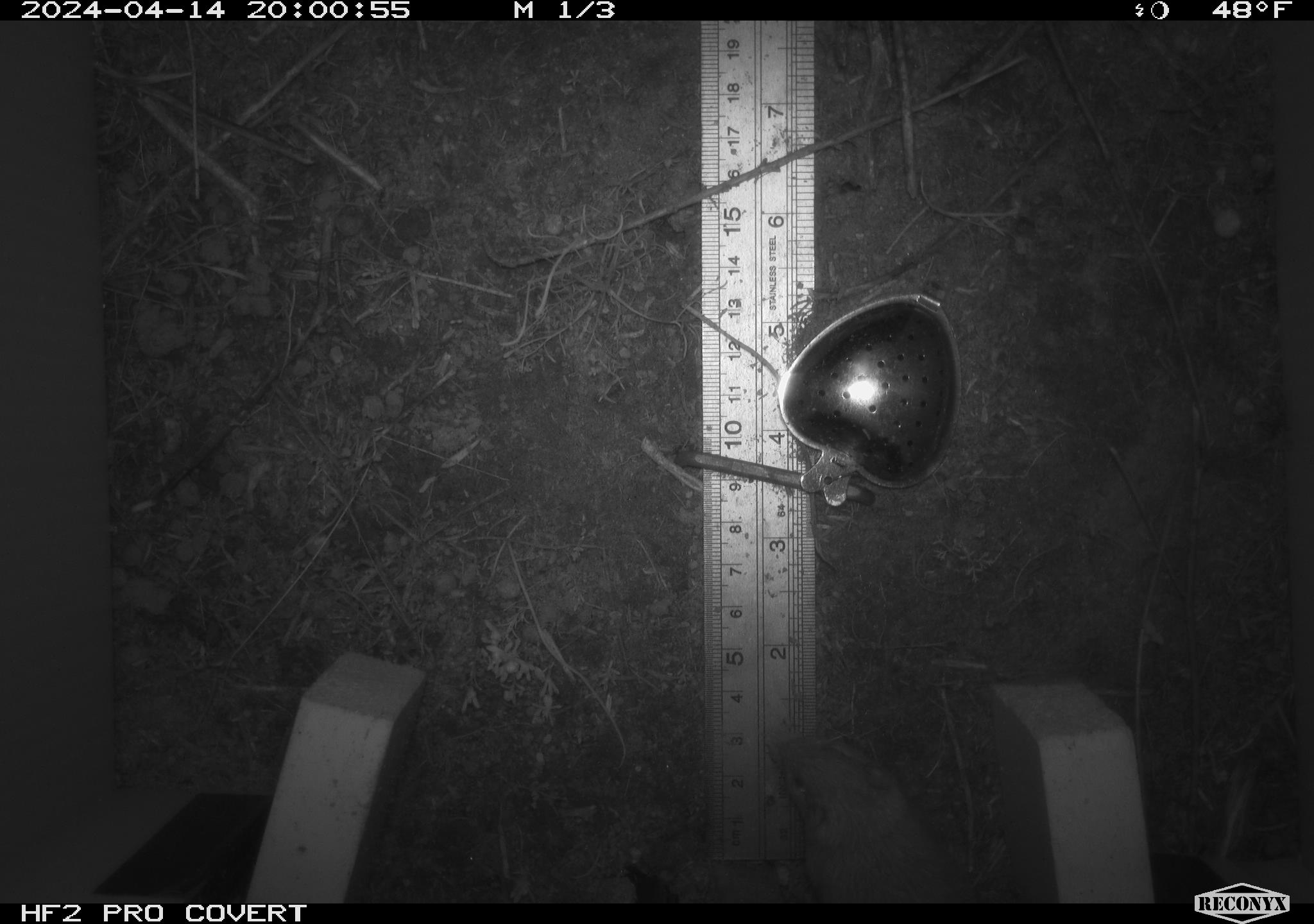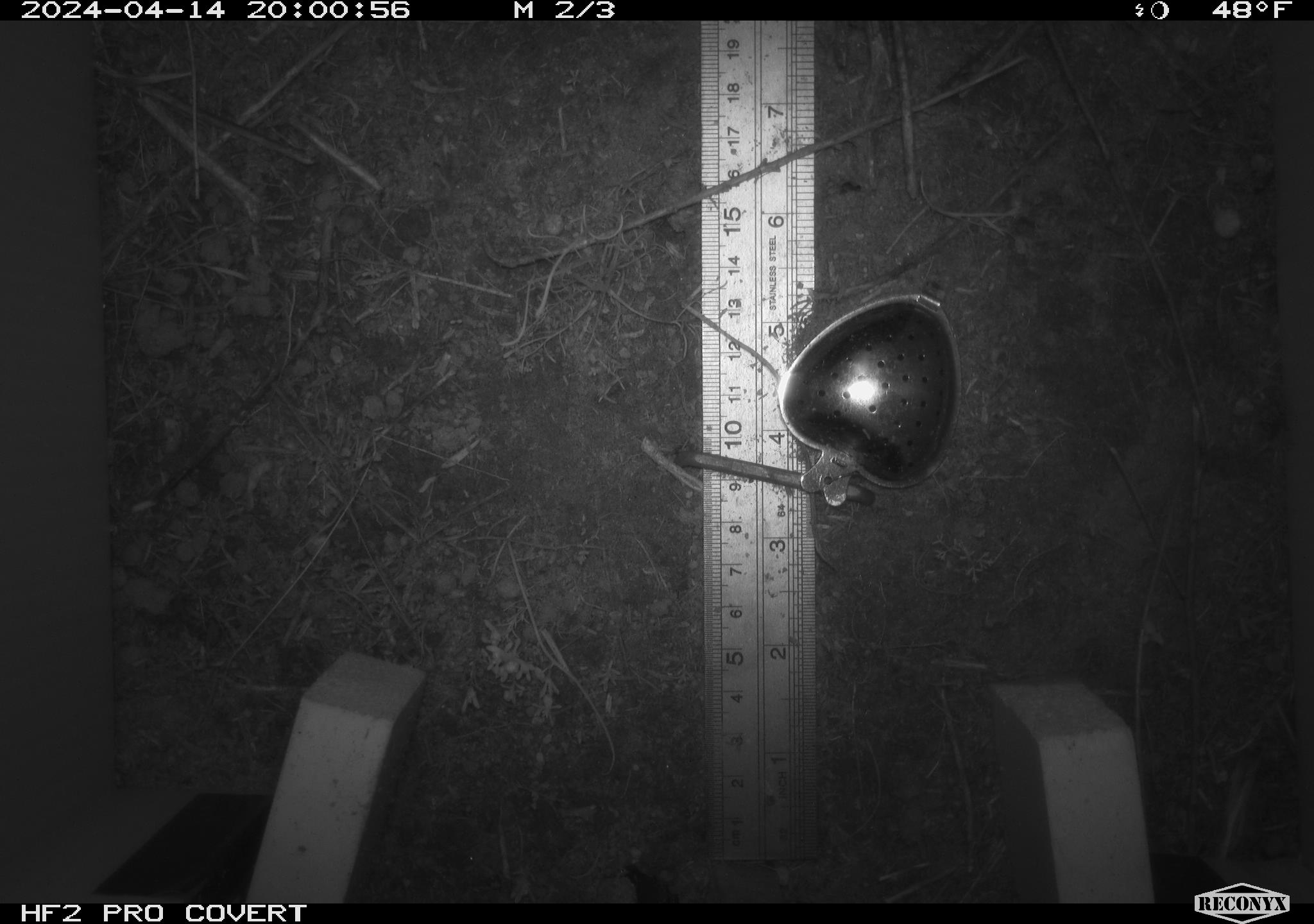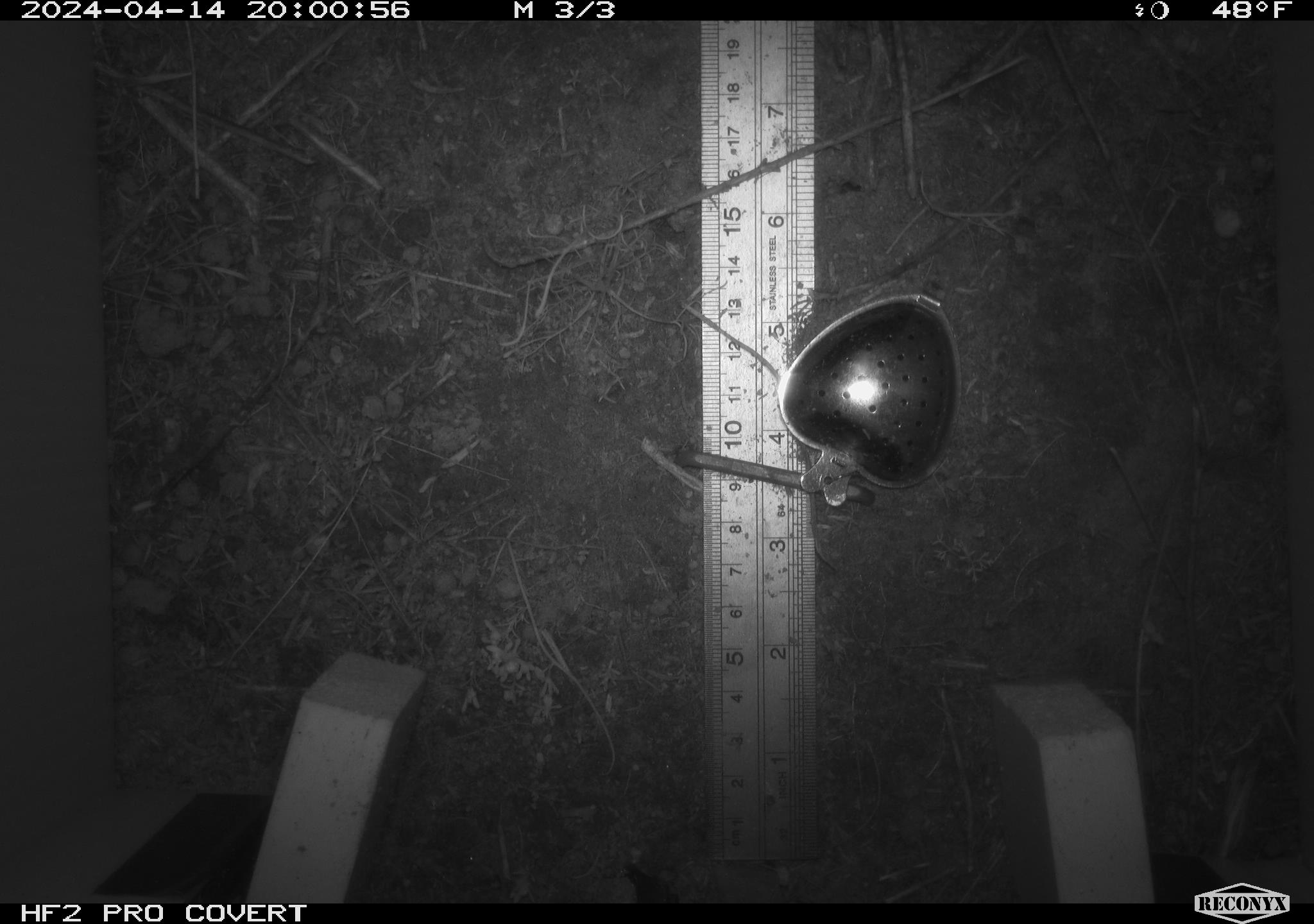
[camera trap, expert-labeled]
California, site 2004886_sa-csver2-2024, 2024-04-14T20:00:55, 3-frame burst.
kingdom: Animalia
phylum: Chordata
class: Mammalia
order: Rodentia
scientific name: Rodentia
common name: rodent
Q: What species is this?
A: Rodent (Rodentia).